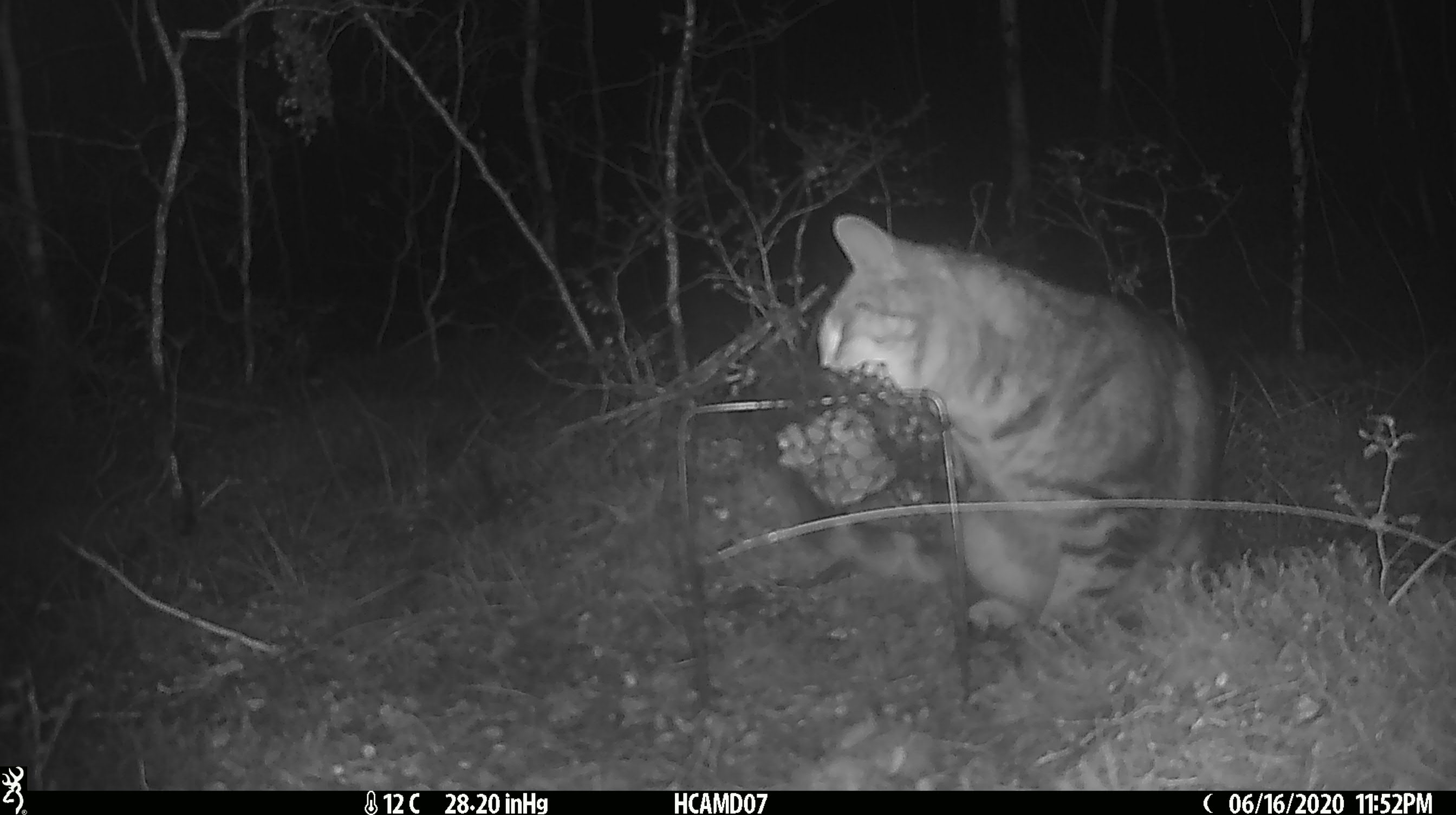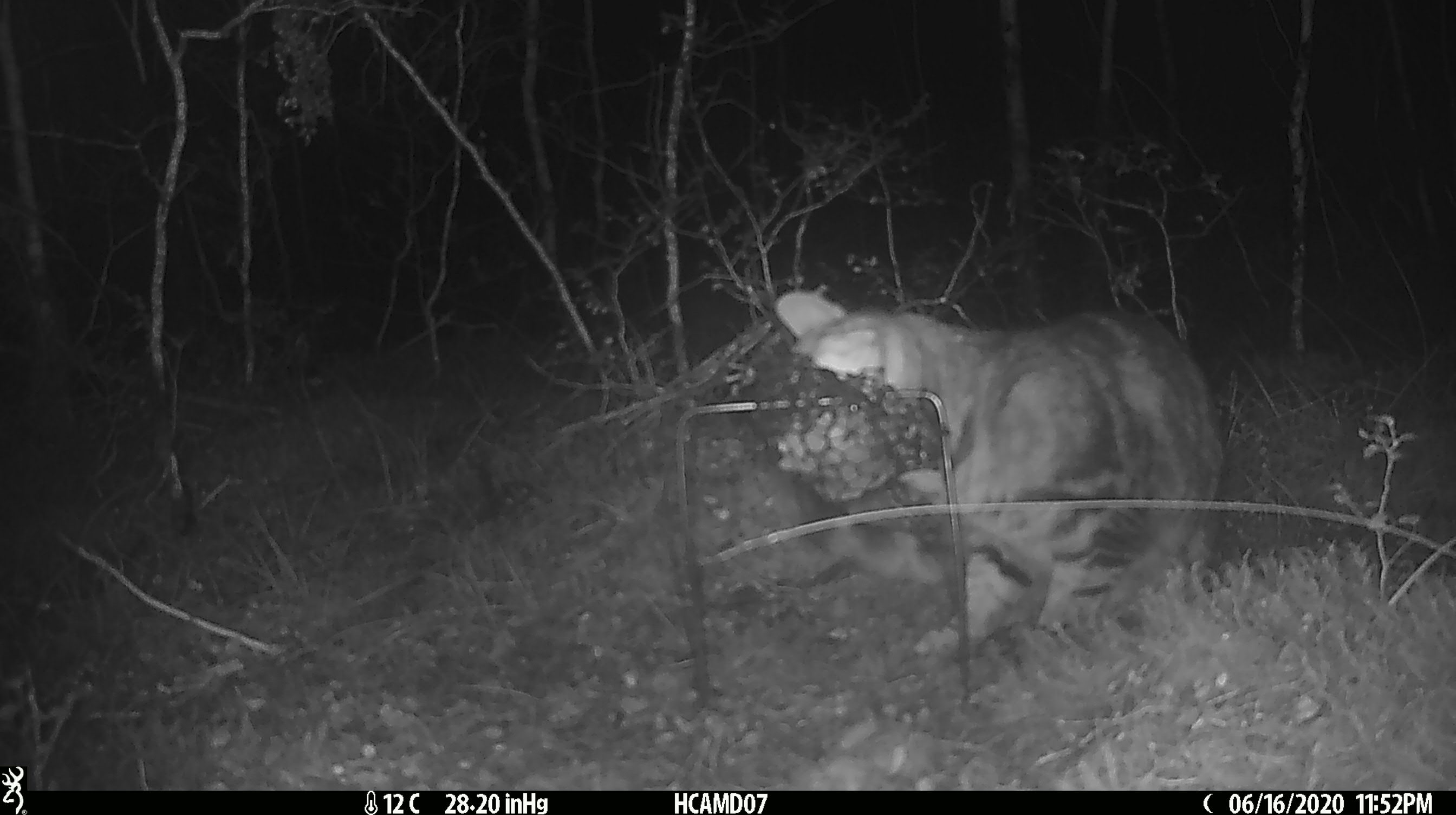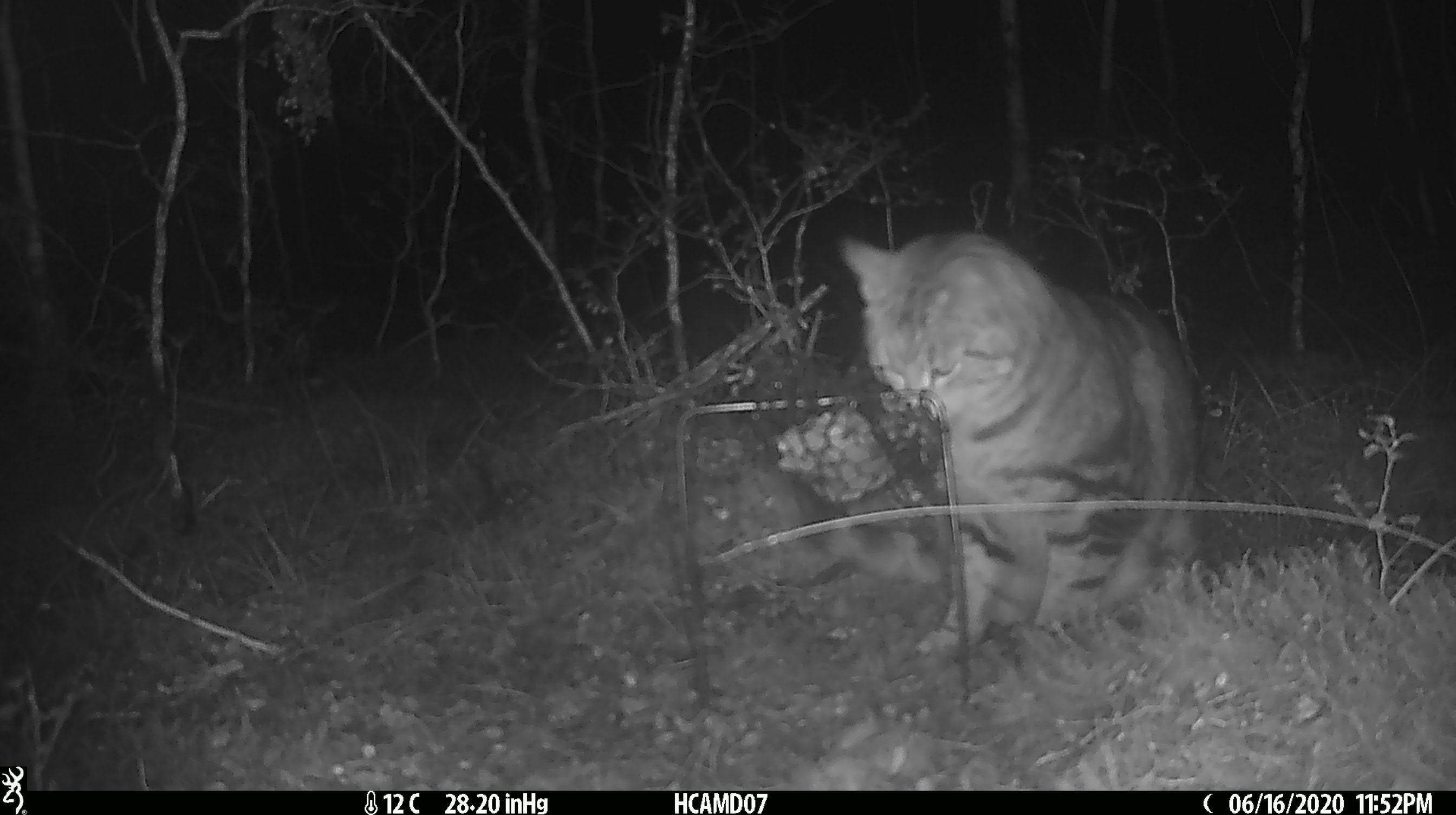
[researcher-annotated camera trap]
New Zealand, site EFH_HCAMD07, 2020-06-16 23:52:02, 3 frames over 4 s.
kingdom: Animalia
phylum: Chordata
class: Mammalia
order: Carnivora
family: Felidae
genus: Felis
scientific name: Felis catus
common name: domestic cat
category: cat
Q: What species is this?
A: Cat (domestic cat) (Felis catus).